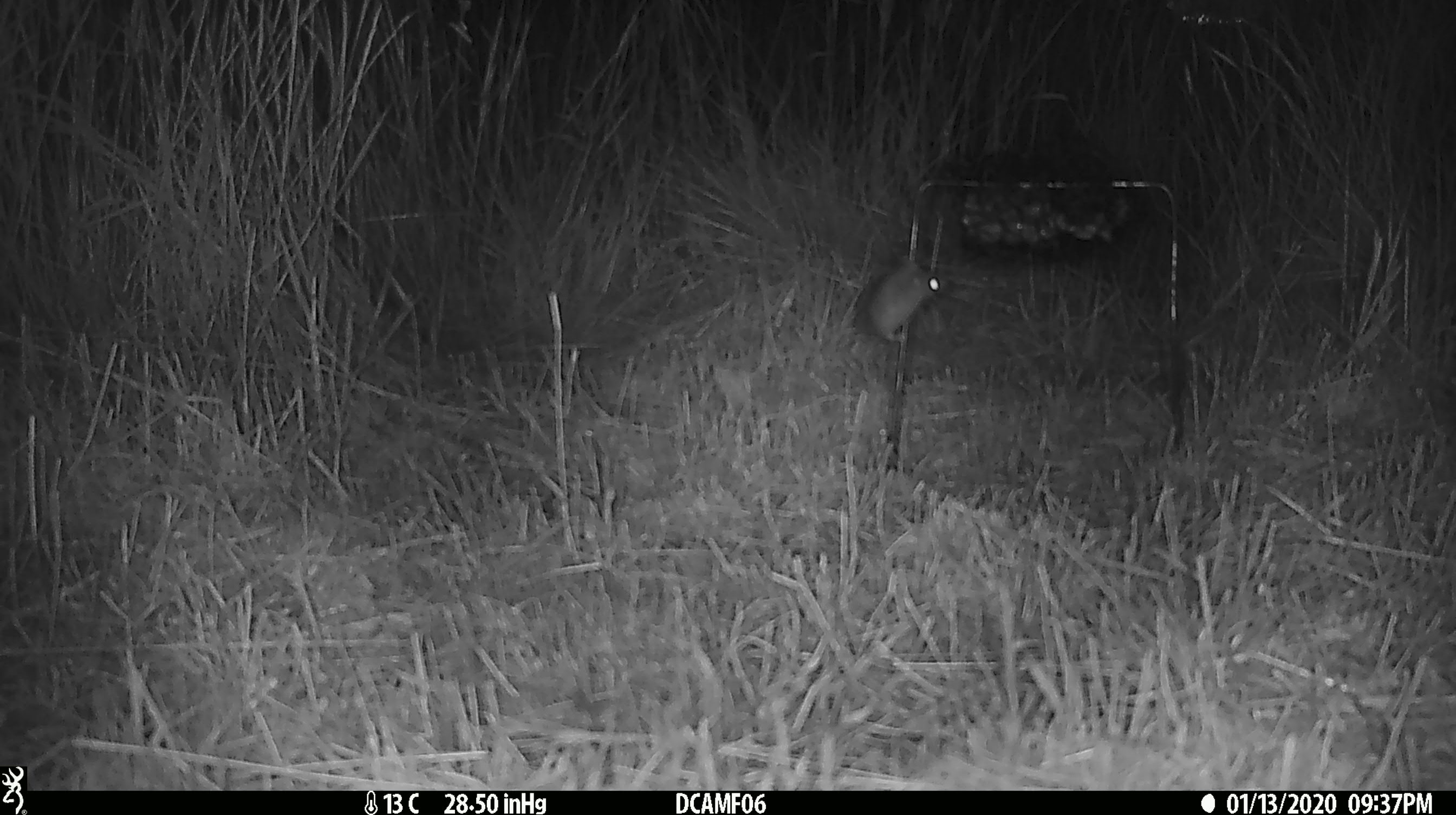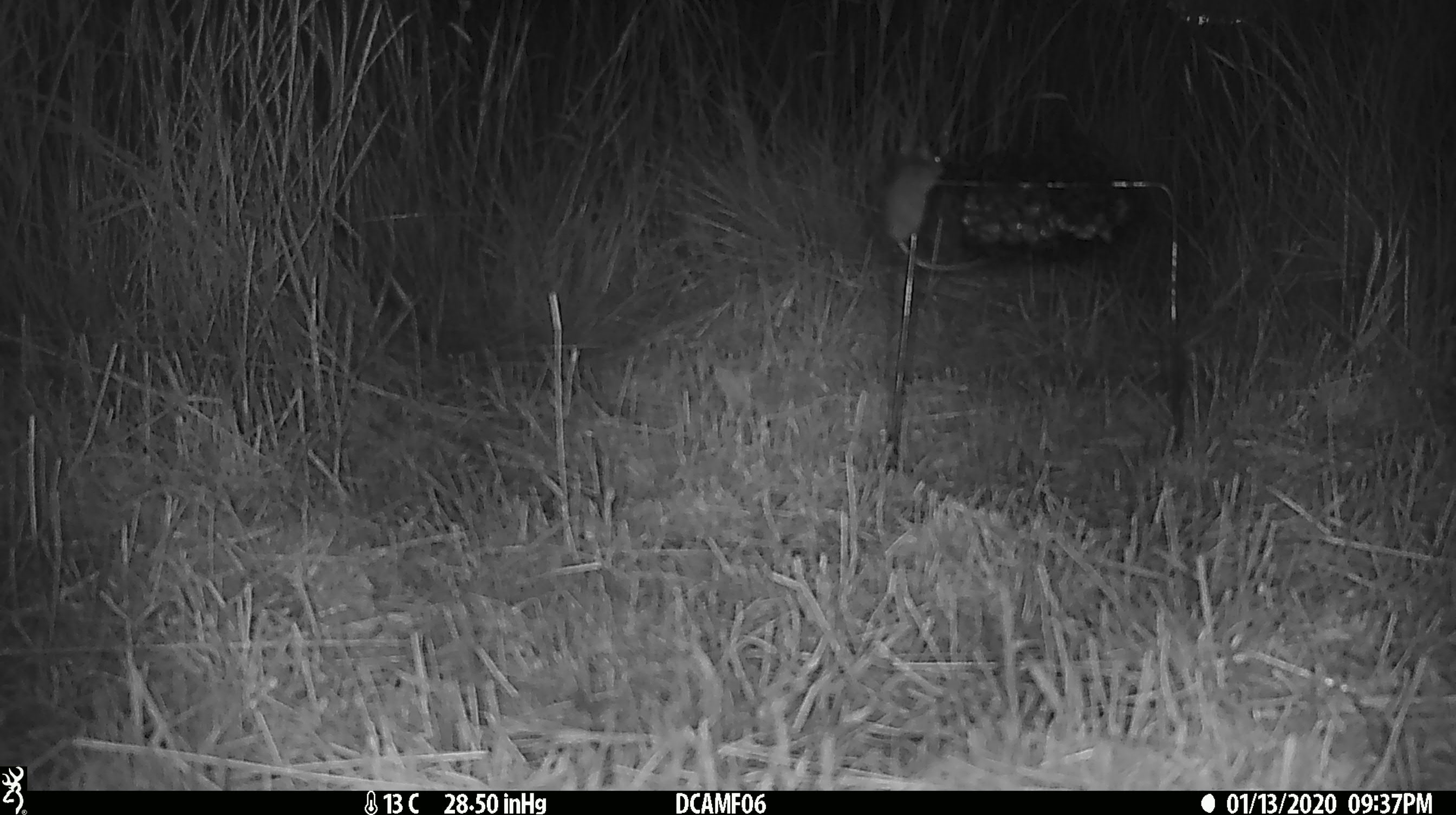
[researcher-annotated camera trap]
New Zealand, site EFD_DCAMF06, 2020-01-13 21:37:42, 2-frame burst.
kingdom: Animalia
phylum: Chordata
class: Mammalia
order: Rodentia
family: Muridae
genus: Mus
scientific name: Mus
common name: mouse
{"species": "mouse (Mus)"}